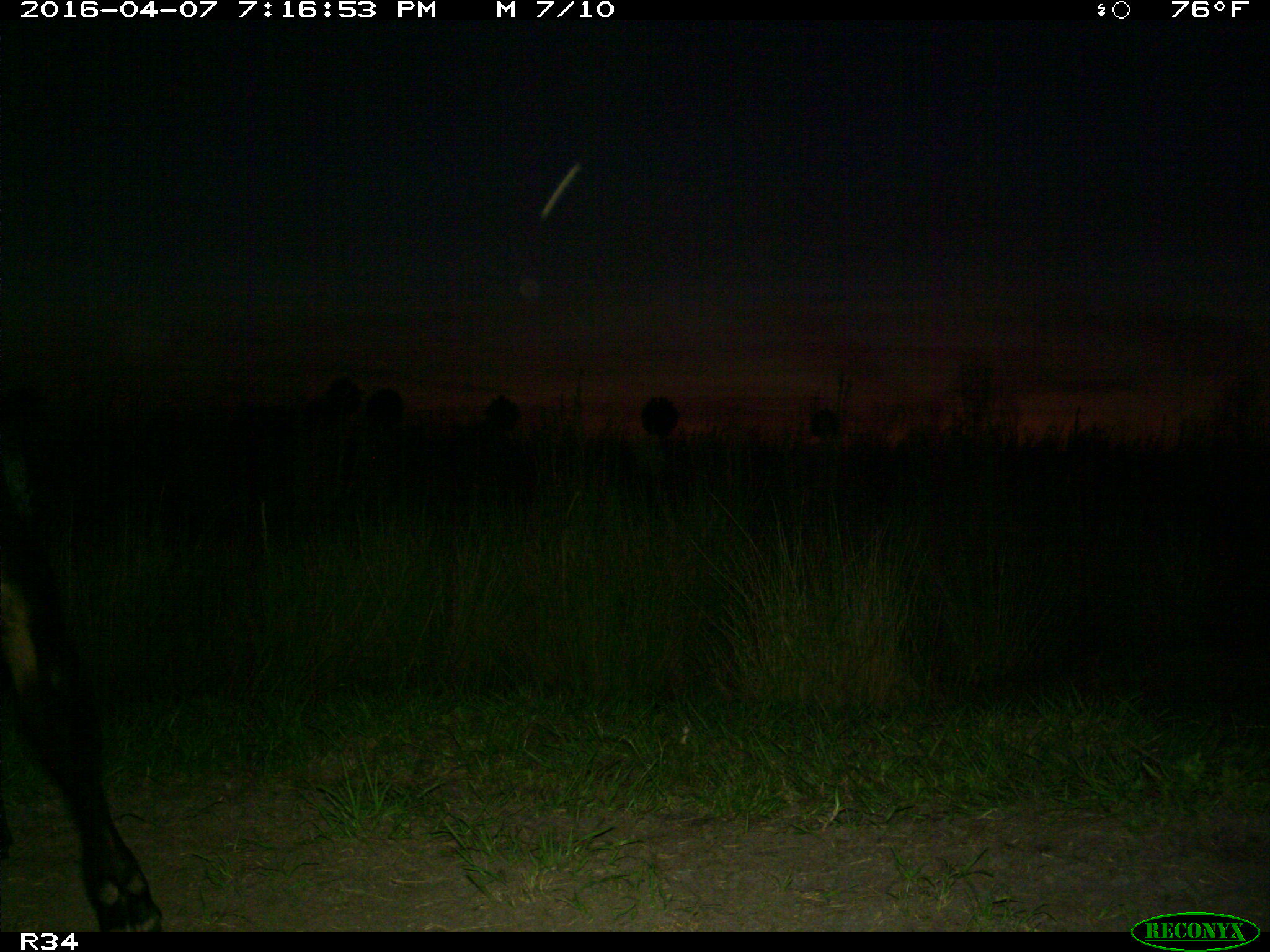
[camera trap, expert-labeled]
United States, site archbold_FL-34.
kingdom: Animalia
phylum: Chordata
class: Mammalia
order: Artiodactyla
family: Bovidae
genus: Bos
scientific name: Bos taurus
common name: domestic cow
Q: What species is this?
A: Bos taurus (domestic cow).